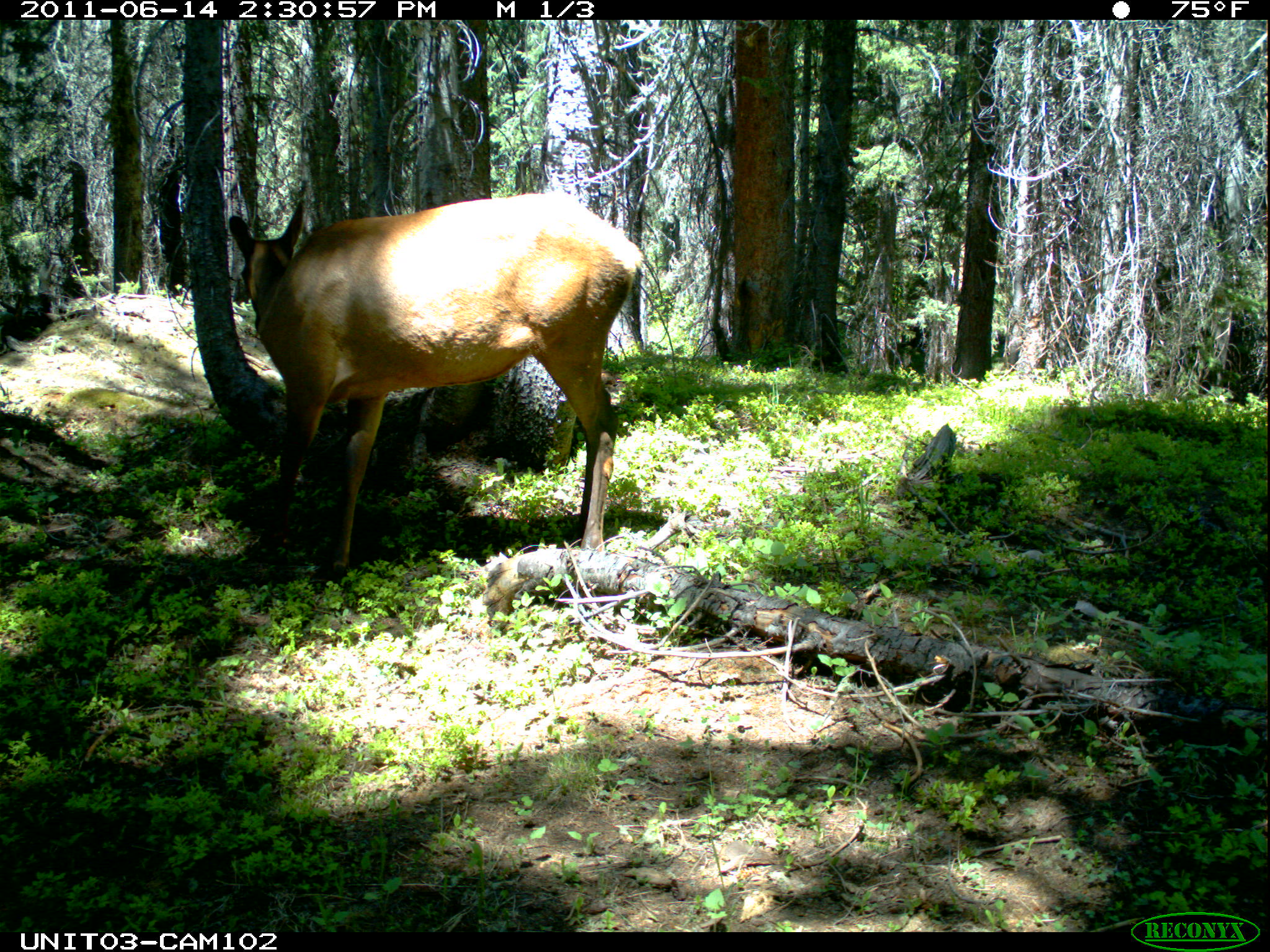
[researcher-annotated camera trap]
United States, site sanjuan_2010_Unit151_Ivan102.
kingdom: Animalia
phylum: Chordata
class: Mammalia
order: Artiodactyla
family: Cervidae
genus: Cervus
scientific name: Cervus elaphus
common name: red deer